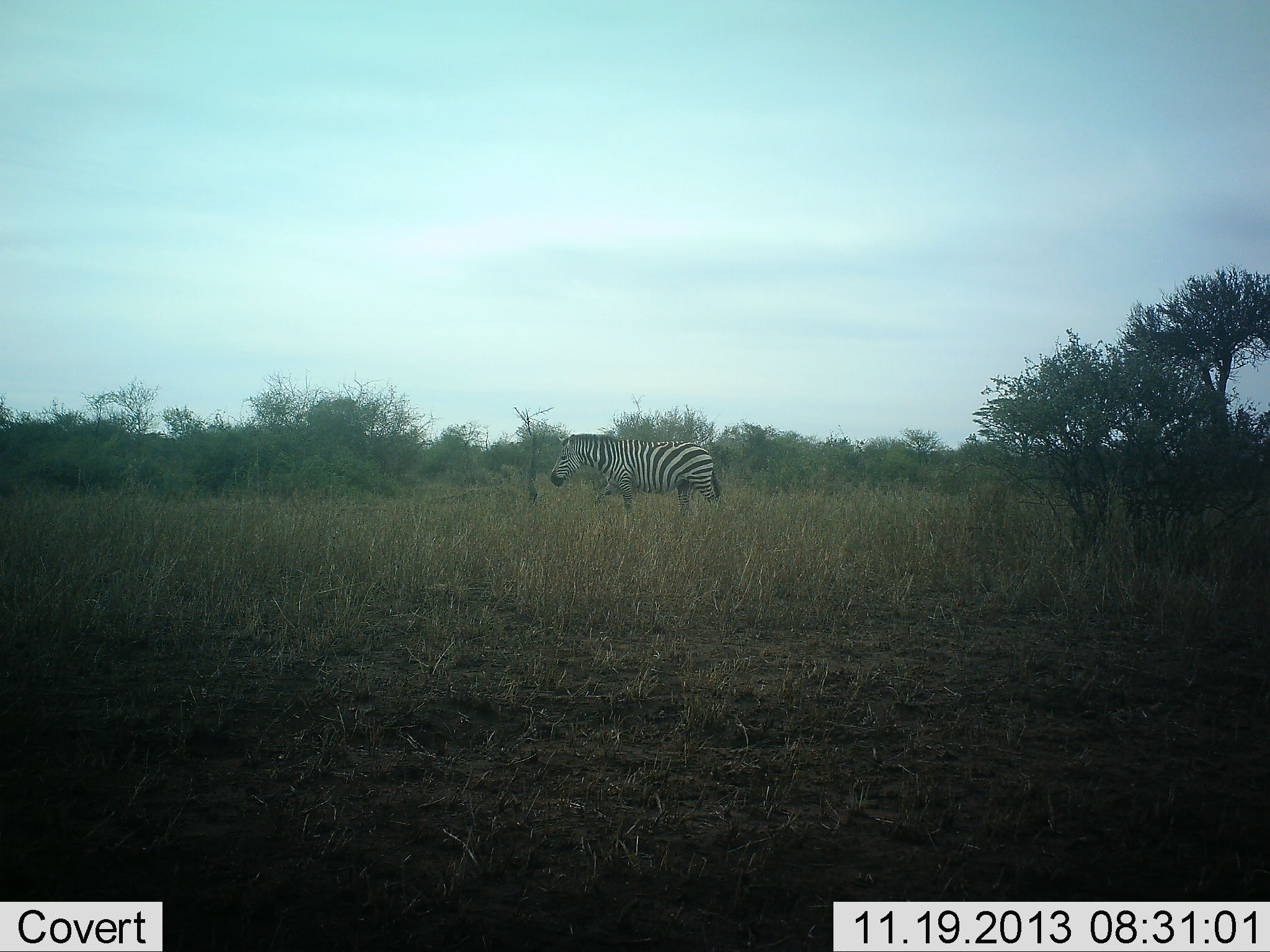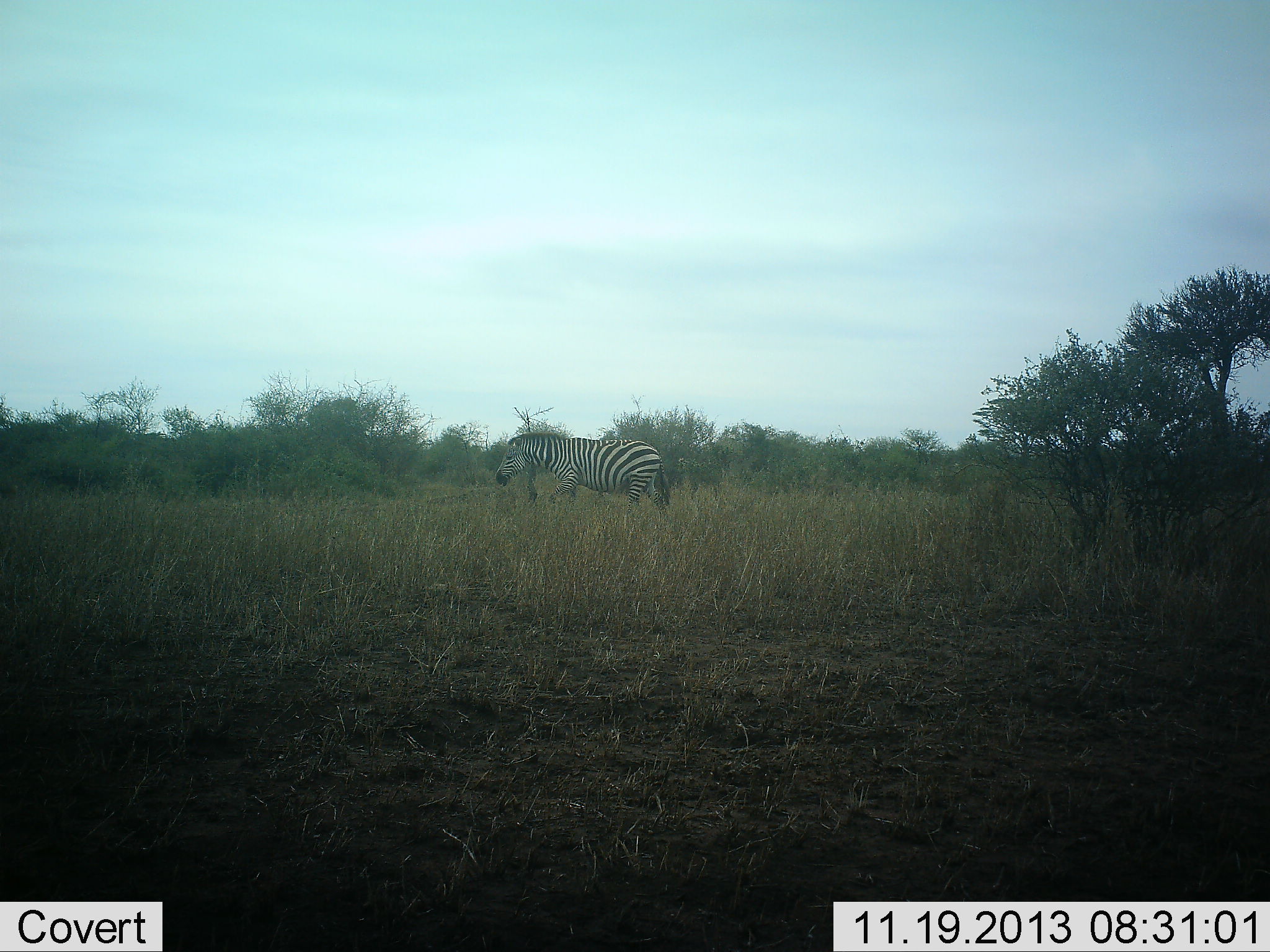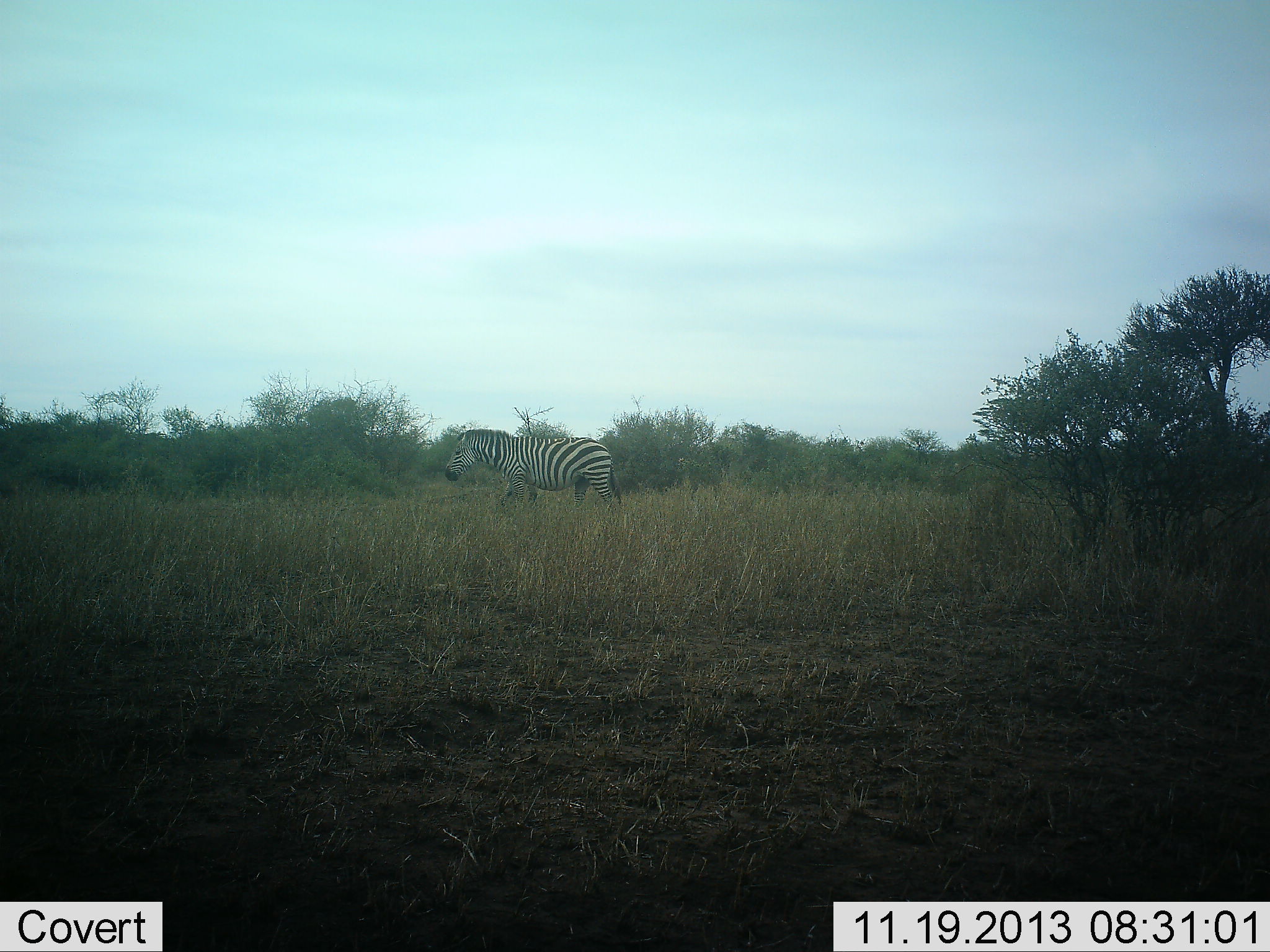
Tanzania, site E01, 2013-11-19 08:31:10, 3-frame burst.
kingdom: Animalia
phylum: Chordata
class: Mammalia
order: Perissodactyla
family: Equidae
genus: Equus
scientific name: Equus quagga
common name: plains zebra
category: zebra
Zebra (plains zebra) (Equus quagga), count 1. Behavior (volunteer vote fractions): standing 10%, resting 0%, moving 90%, interacting 0%. Young present (vote fraction): 0%. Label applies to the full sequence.